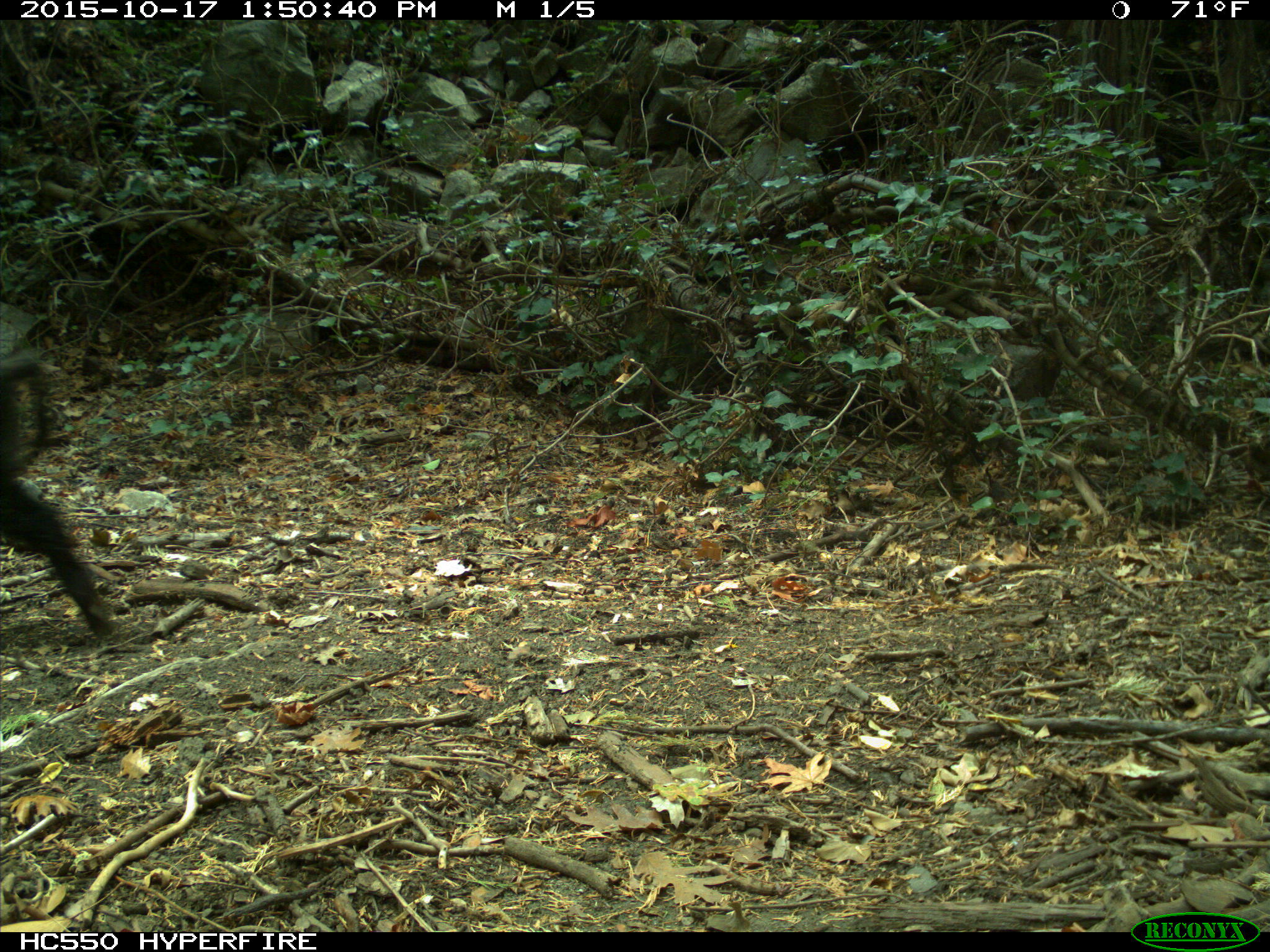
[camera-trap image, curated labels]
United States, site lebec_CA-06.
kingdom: Animalia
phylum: Chordata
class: Mammalia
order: Artiodactyla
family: Suidae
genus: Sus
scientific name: Sus scrofa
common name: wild boar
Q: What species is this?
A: Sus scrofa (wild boar).